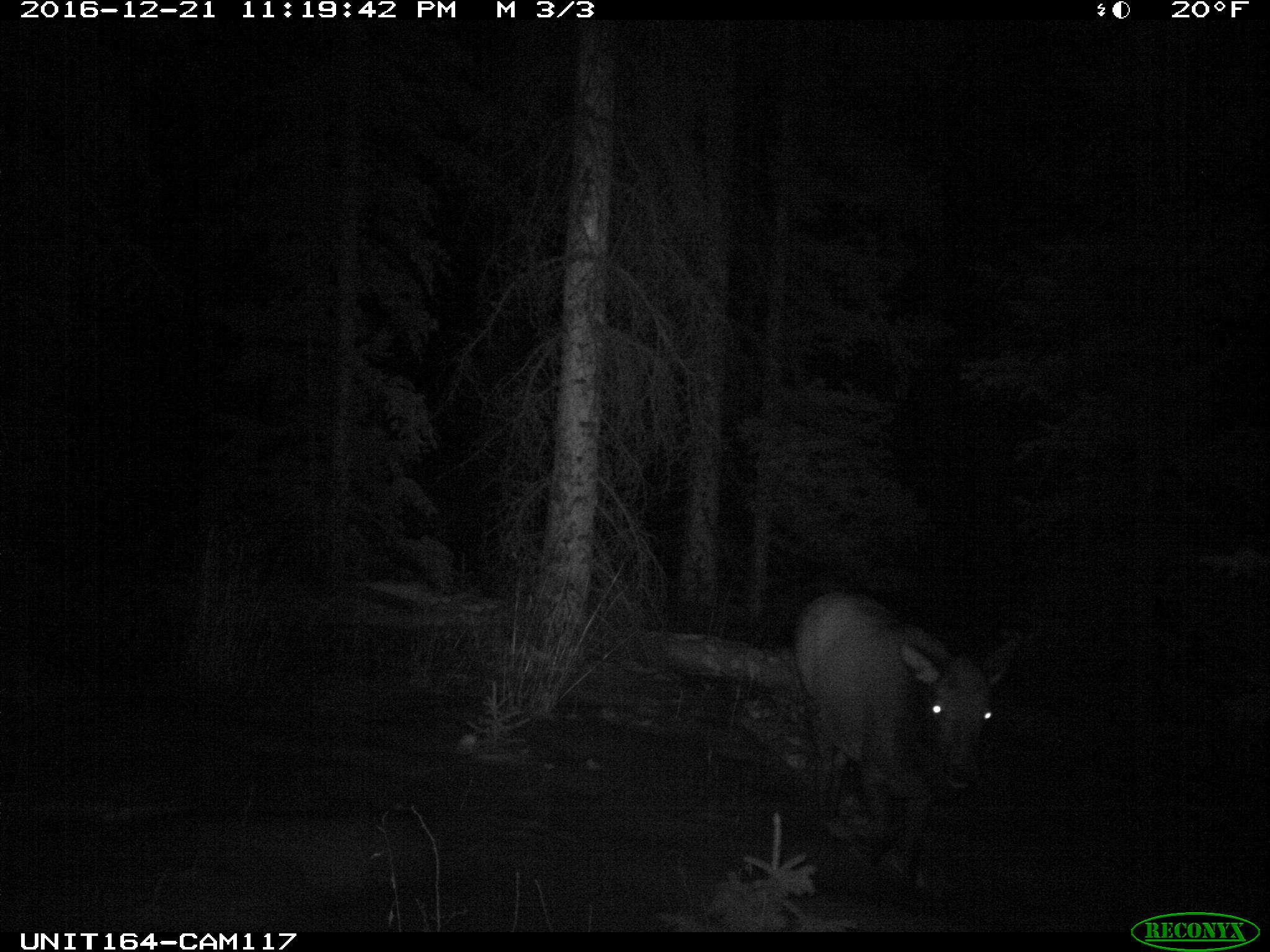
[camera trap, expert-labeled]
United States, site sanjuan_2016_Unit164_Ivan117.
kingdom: Animalia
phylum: Chordata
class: Mammalia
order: Artiodactyla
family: Cervidae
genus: Cervus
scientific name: Cervus elaphus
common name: red deer